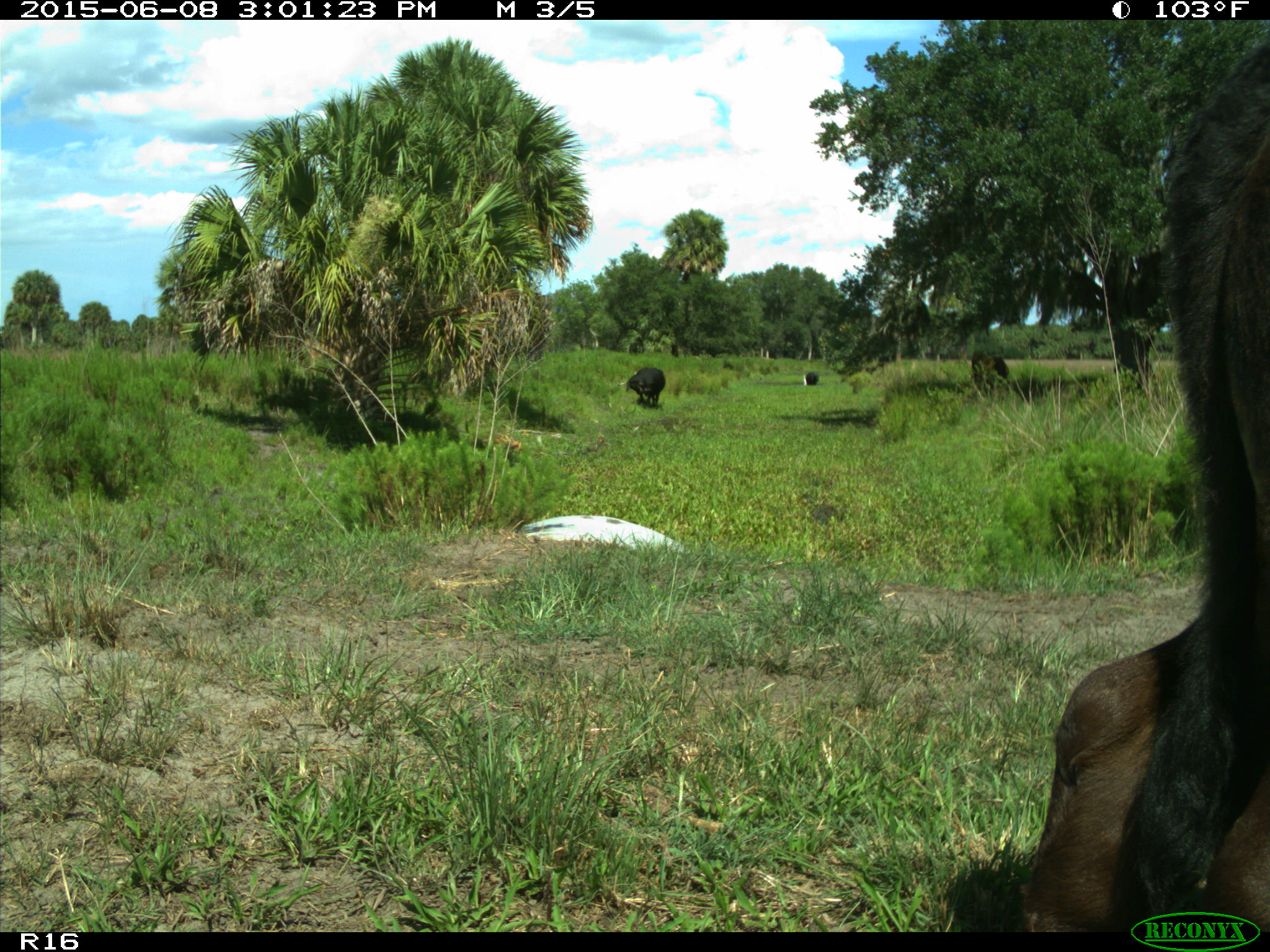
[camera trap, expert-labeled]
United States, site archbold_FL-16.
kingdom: Animalia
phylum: Chordata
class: Mammalia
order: Artiodactyla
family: Bovidae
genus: Bos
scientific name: Bos taurus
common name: domestic cow